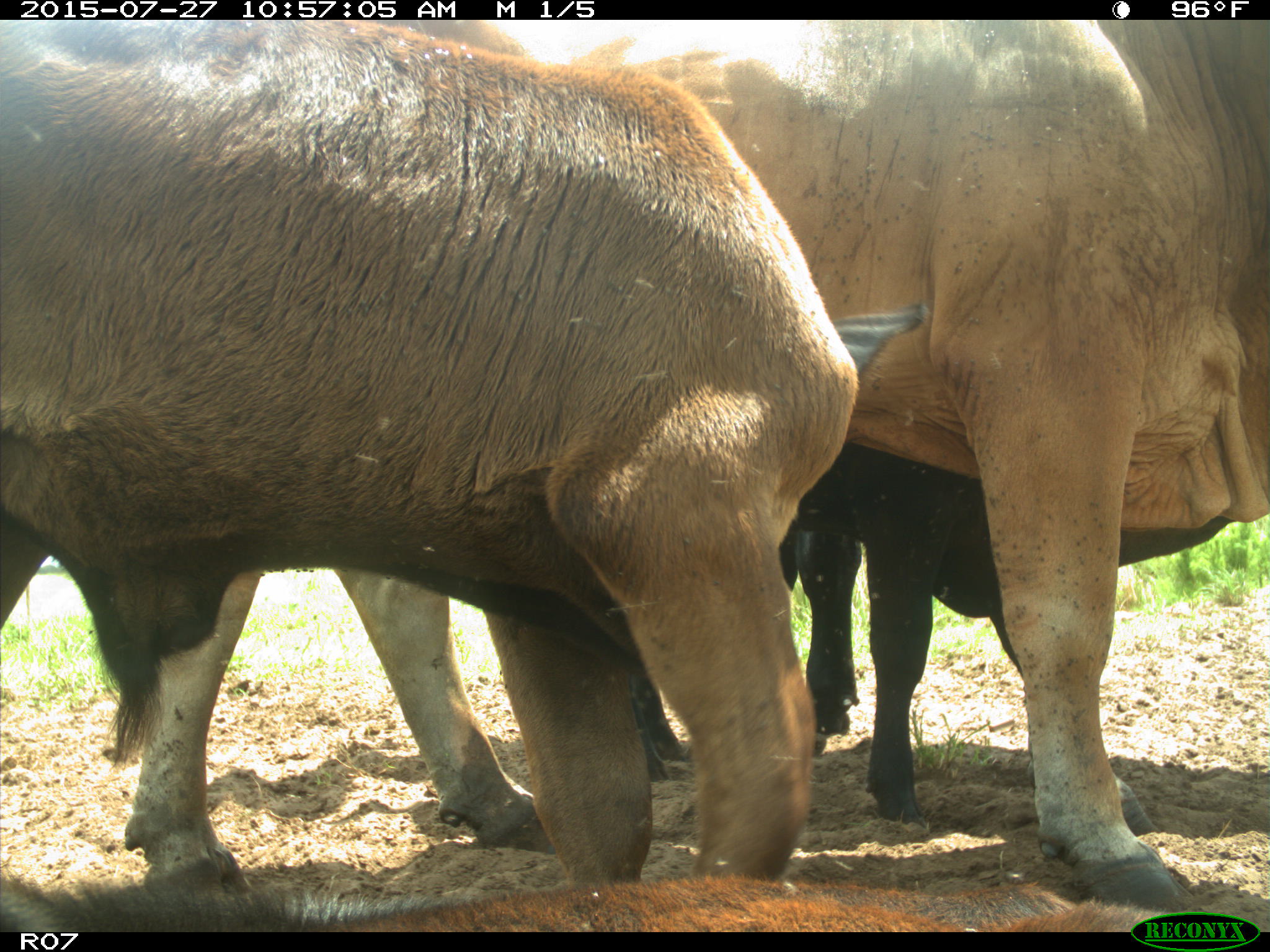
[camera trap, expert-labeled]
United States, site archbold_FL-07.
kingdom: Animalia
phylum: Chordata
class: Mammalia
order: Artiodactyla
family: Bovidae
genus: Bos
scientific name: Bos taurus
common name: domestic cow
Bos taurus (domestic cow).